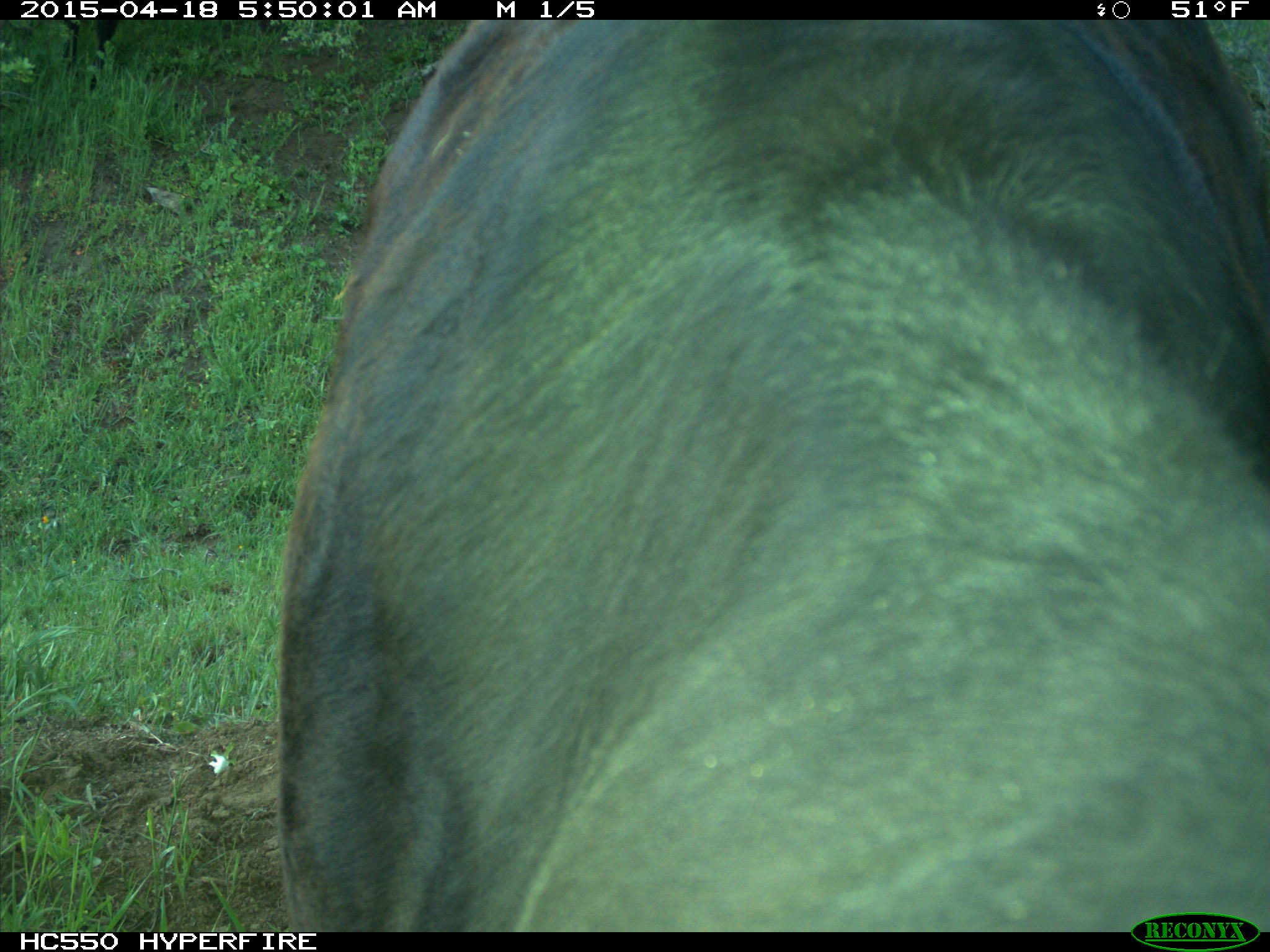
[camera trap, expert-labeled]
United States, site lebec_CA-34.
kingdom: Animalia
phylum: Chordata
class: Mammalia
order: Artiodactyla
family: Bovidae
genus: Bos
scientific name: Bos taurus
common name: domestic cow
Bos taurus (domestic cow).